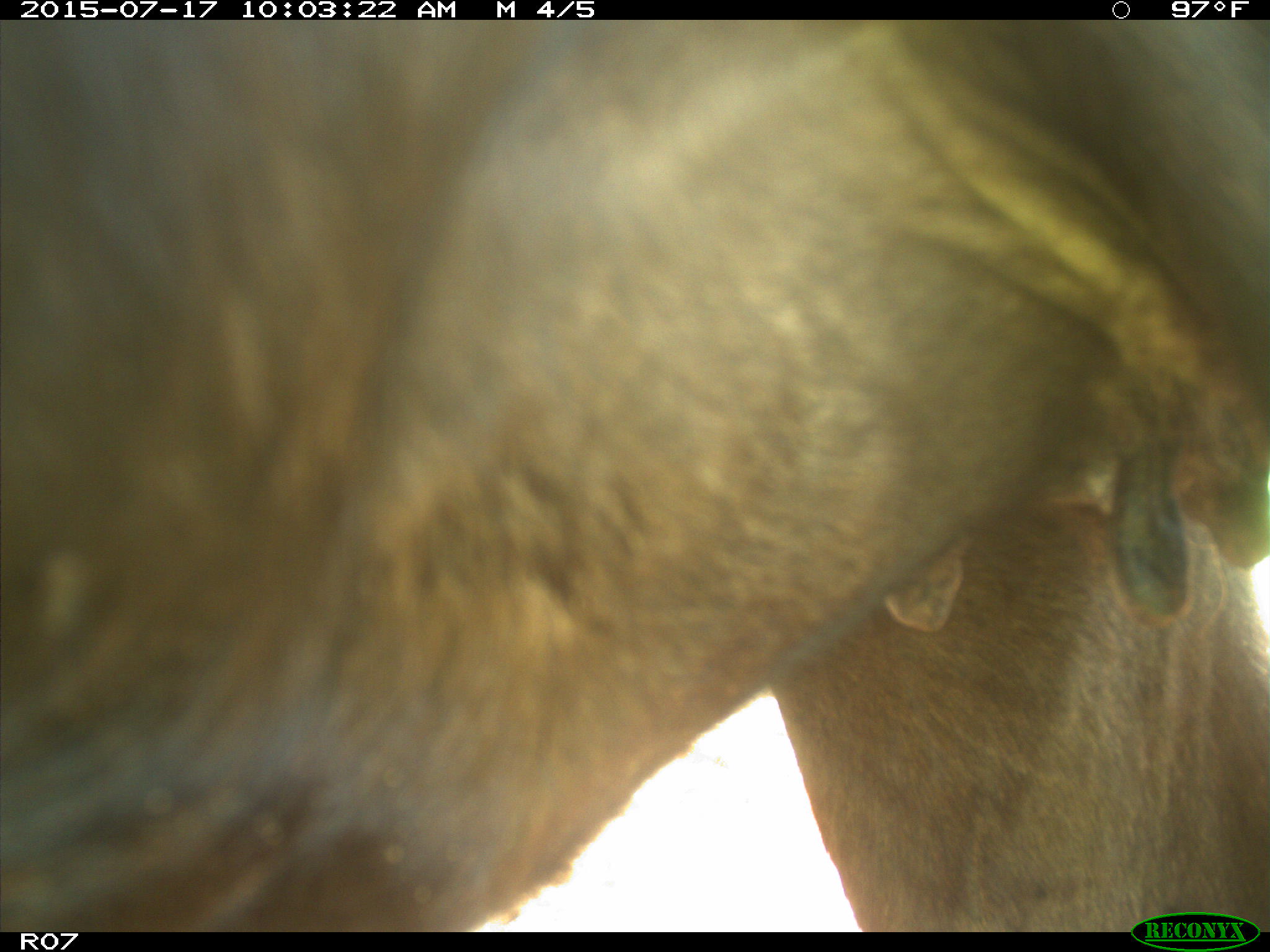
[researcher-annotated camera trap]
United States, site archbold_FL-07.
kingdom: Animalia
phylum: Chordata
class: Mammalia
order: Artiodactyla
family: Bovidae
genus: Bos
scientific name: Bos taurus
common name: domestic cow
Bos taurus (domestic cow).